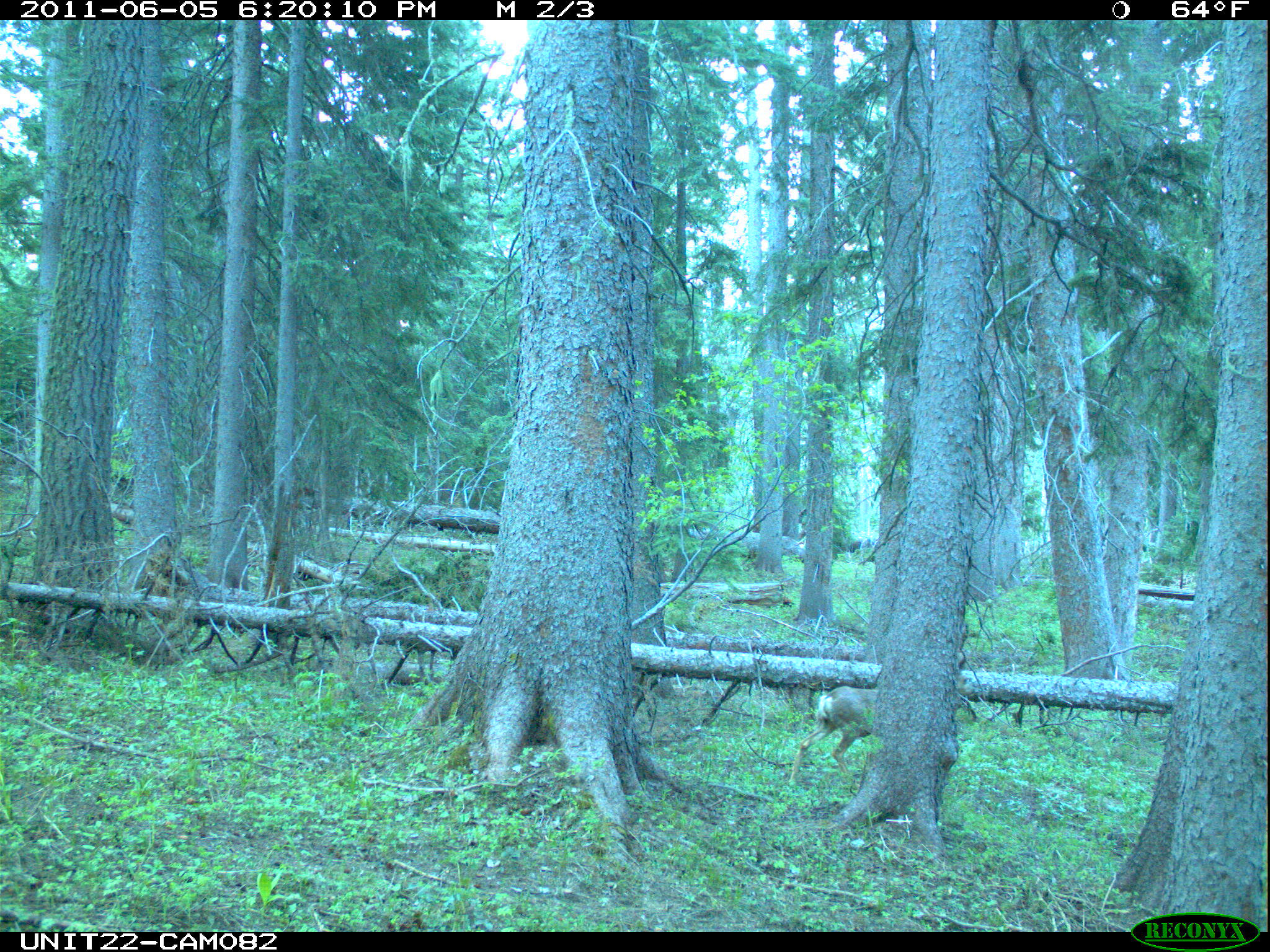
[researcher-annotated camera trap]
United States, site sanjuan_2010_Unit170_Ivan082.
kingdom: Animalia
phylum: Chordata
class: Mammalia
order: Artiodactyla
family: Cervidae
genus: Odocoileus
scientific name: Odocoileus hemionus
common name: mule deer